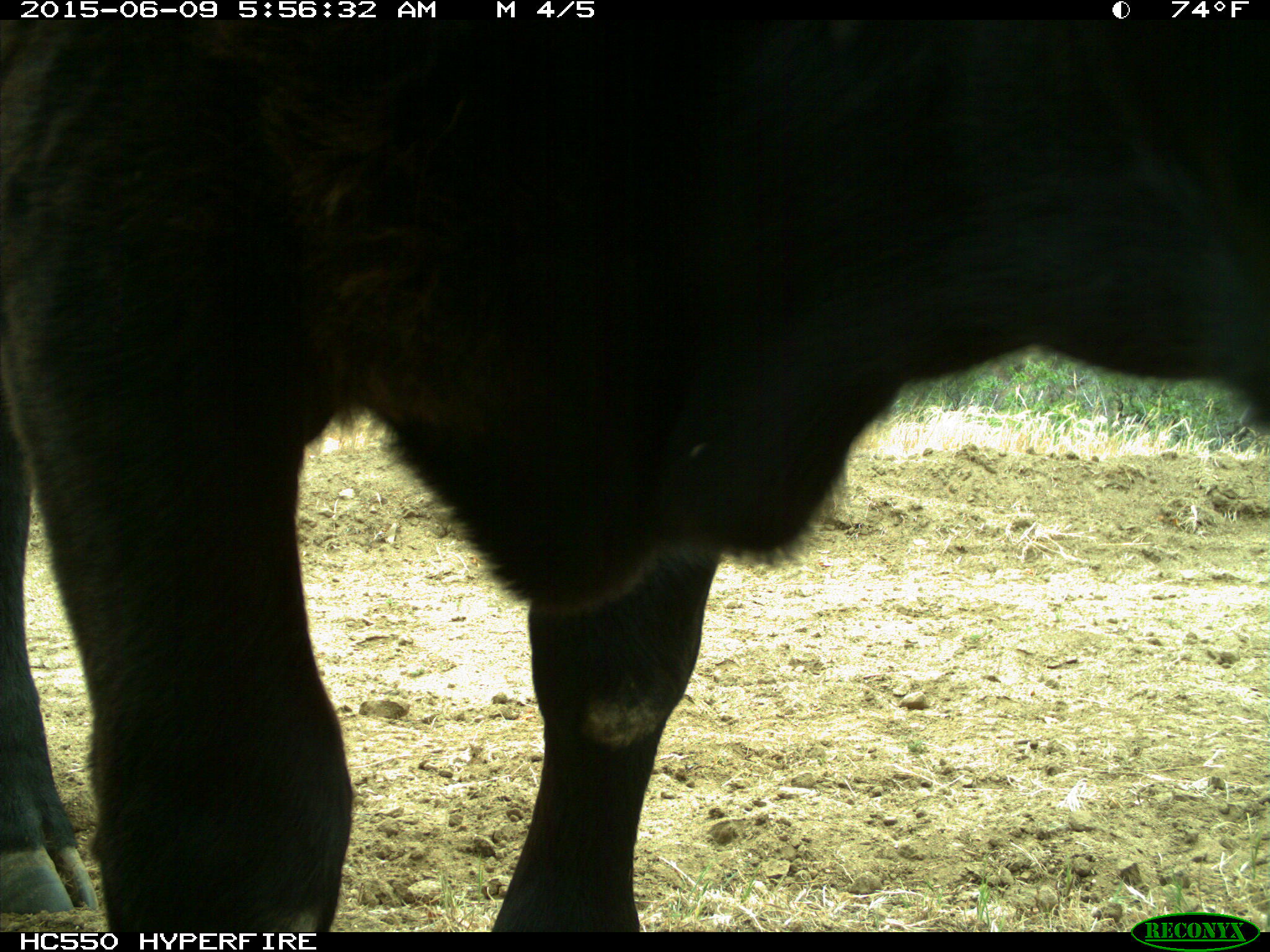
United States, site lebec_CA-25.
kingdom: Animalia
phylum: Chordata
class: Mammalia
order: Artiodactyla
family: Bovidae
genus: Bos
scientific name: Bos taurus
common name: domestic cow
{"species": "Bos taurus (domestic cow)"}